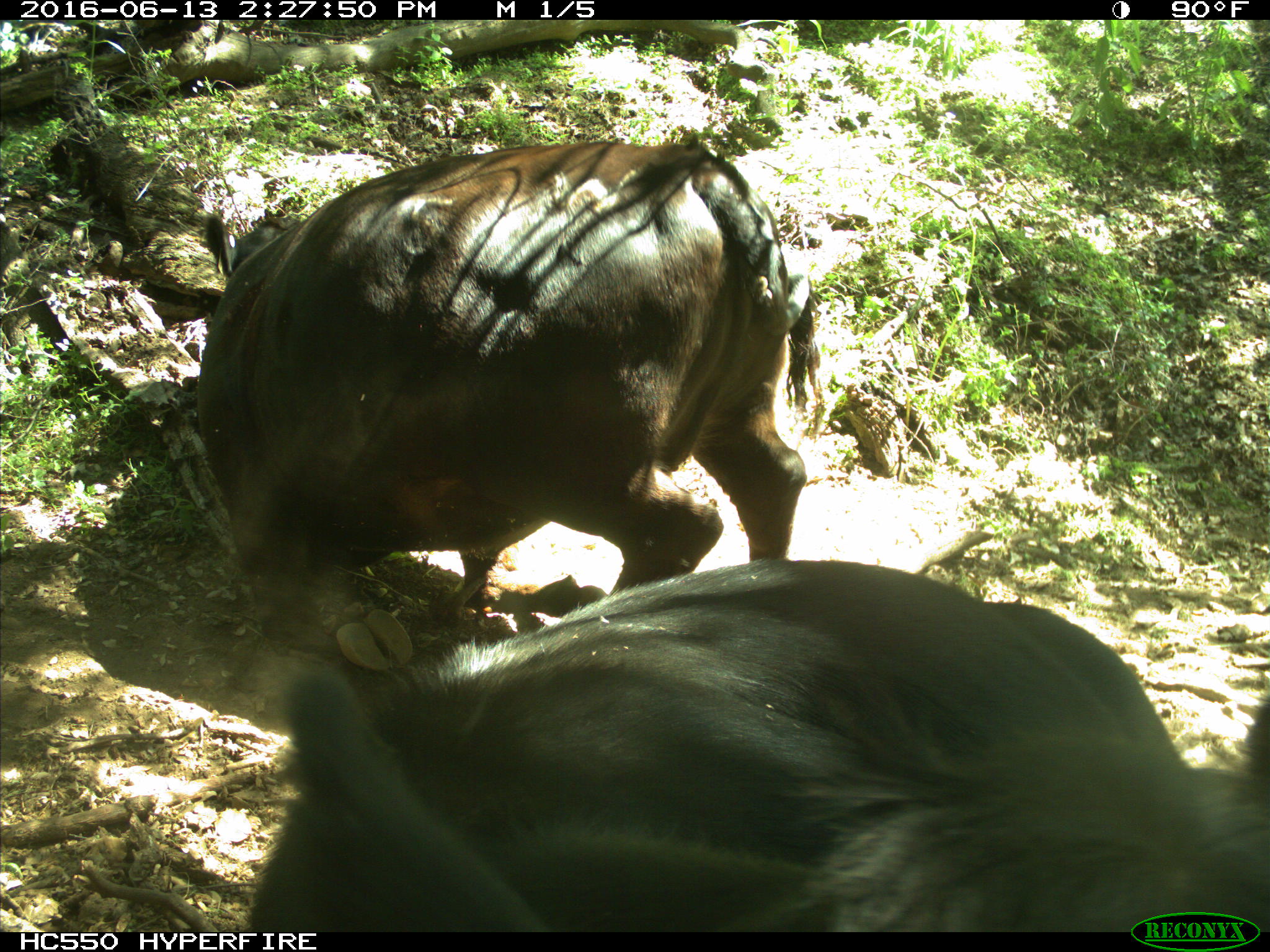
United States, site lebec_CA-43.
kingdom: Animalia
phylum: Chordata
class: Mammalia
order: Artiodactyla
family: Bovidae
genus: Bos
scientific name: Bos taurus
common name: domestic cow